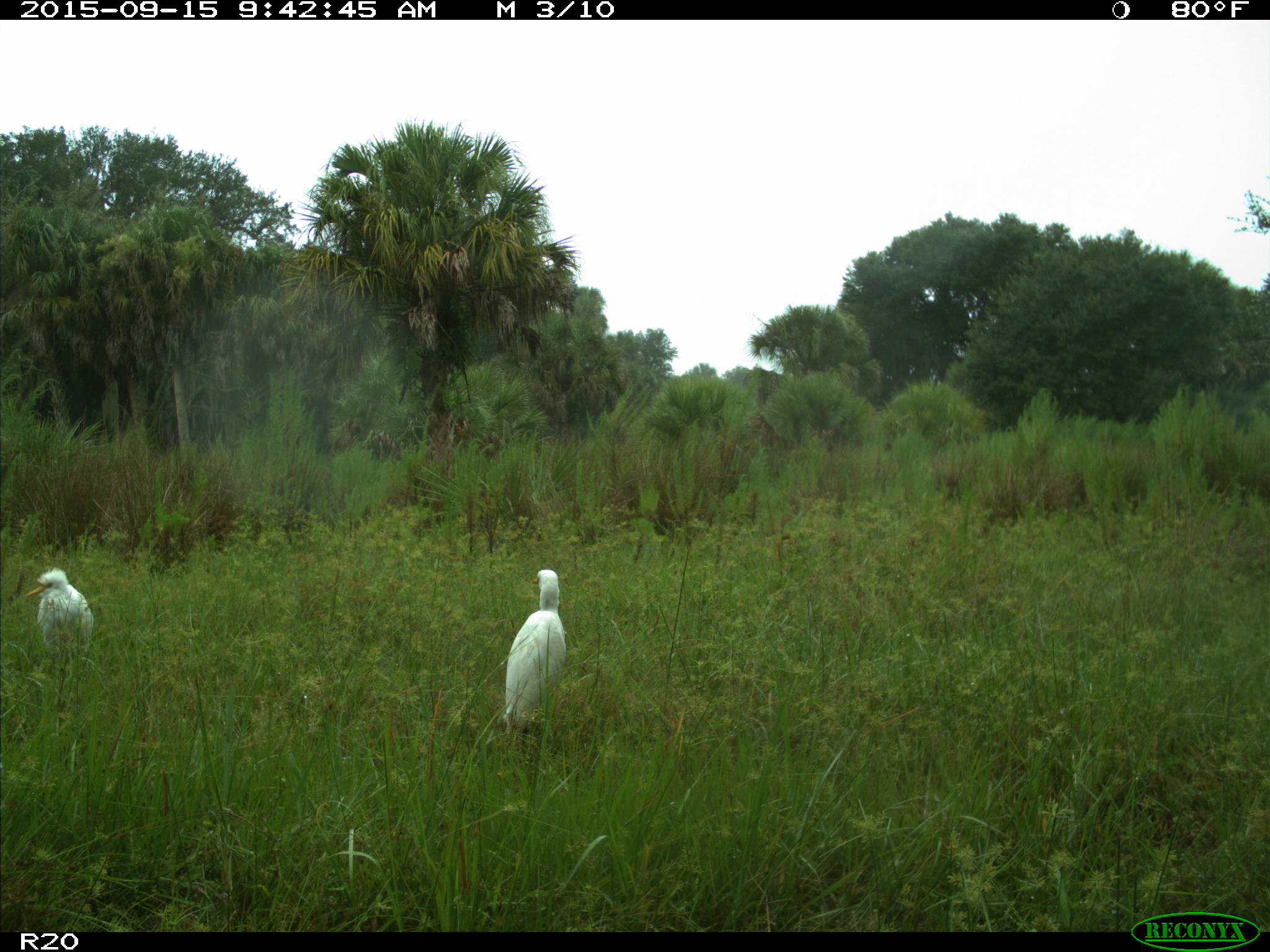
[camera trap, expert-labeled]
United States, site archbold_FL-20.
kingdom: Animalia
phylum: Chordata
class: Aves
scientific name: Aves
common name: birds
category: unidentified bird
Unidentified bird (birds) (Aves).